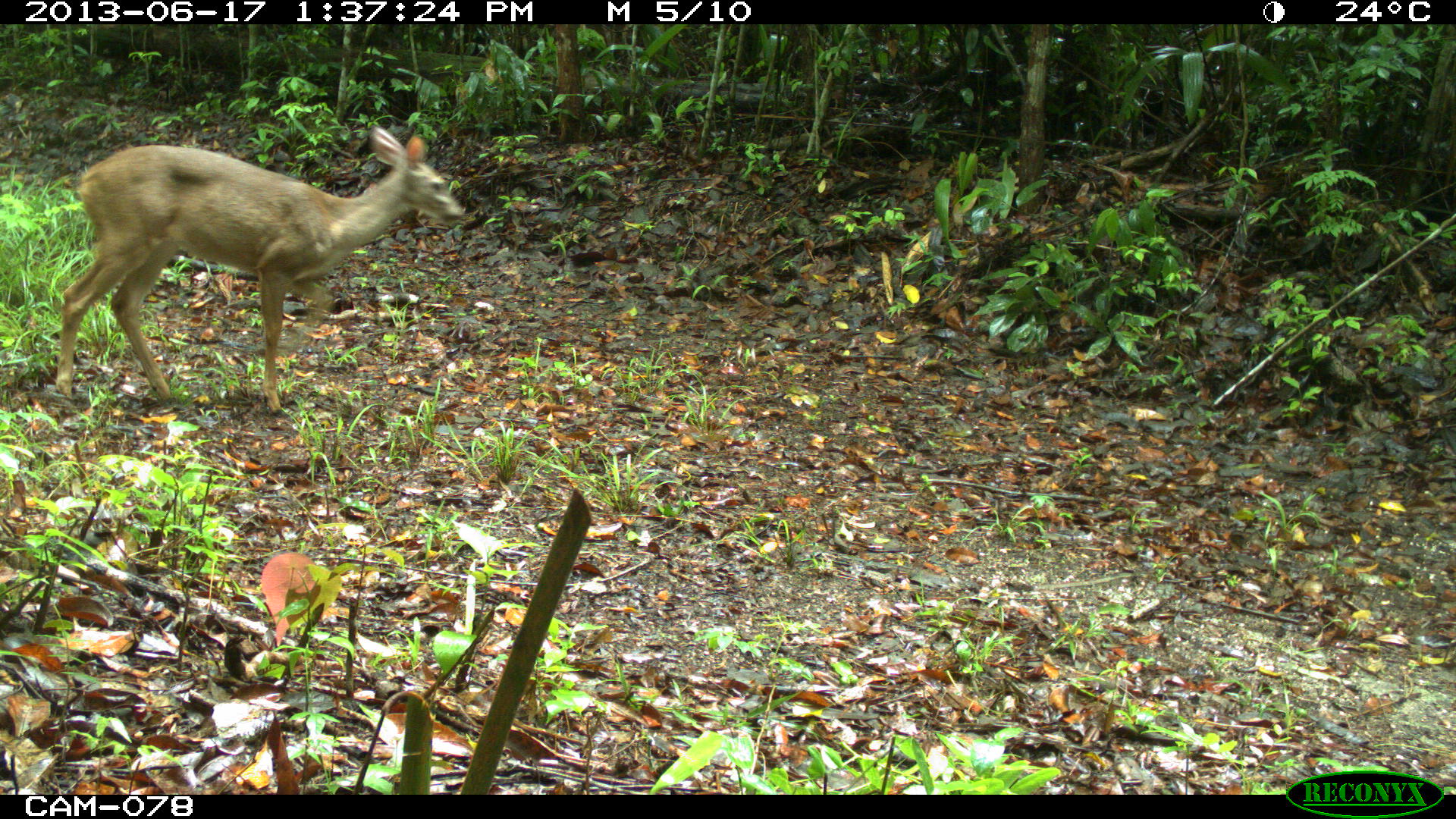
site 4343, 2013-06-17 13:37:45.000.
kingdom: Animalia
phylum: Chordata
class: Mammalia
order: Artiodactyla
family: Cervidae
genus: Odocoileus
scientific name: Odocoileus virginianus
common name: white-tailed deer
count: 2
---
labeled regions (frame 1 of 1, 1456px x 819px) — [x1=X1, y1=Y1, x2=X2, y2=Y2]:
odocoileus virginianus: [x1=53, y1=124, x2=465, y2=411]